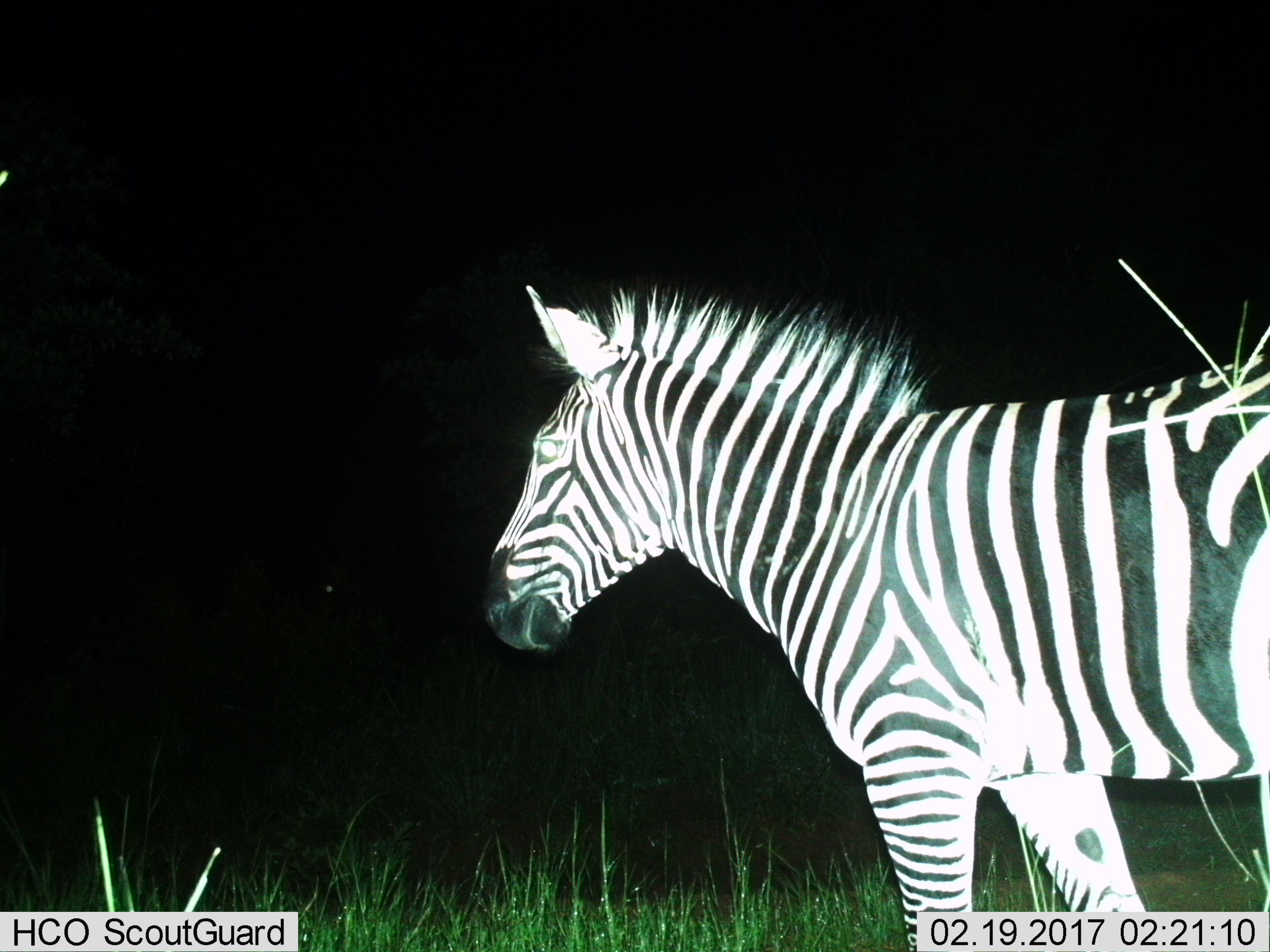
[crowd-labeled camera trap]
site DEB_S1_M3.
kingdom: Animalia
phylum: Chordata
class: Mammalia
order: Perissodactyla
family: Equidae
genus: Equus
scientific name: Equus quagga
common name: plains zebra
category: zebraplains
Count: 1.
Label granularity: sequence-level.